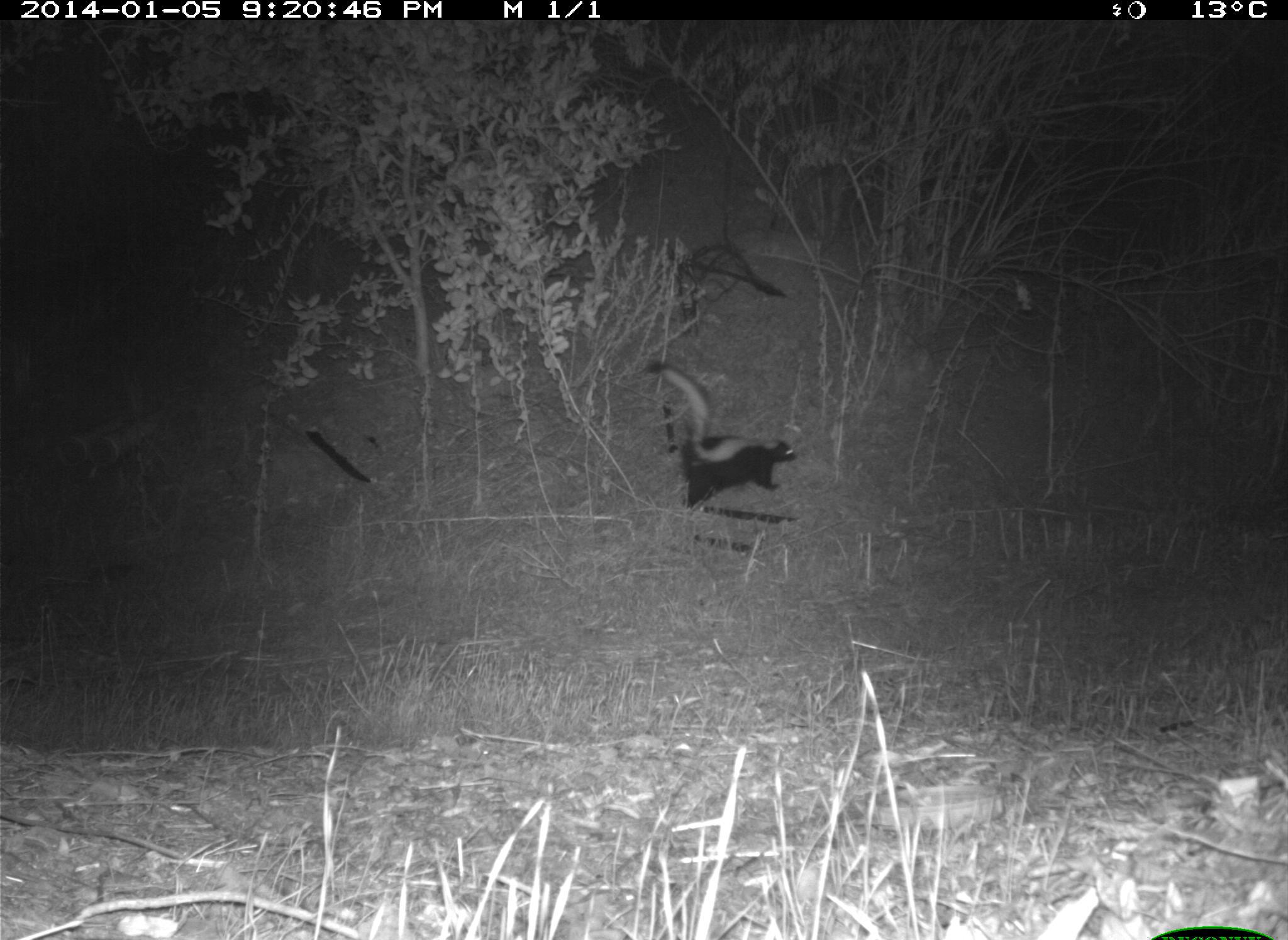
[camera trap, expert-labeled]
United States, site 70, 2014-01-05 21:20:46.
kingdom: Animalia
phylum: Chordata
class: Mammalia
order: Carnivora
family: Mephitidae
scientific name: Mephitidae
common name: skunk